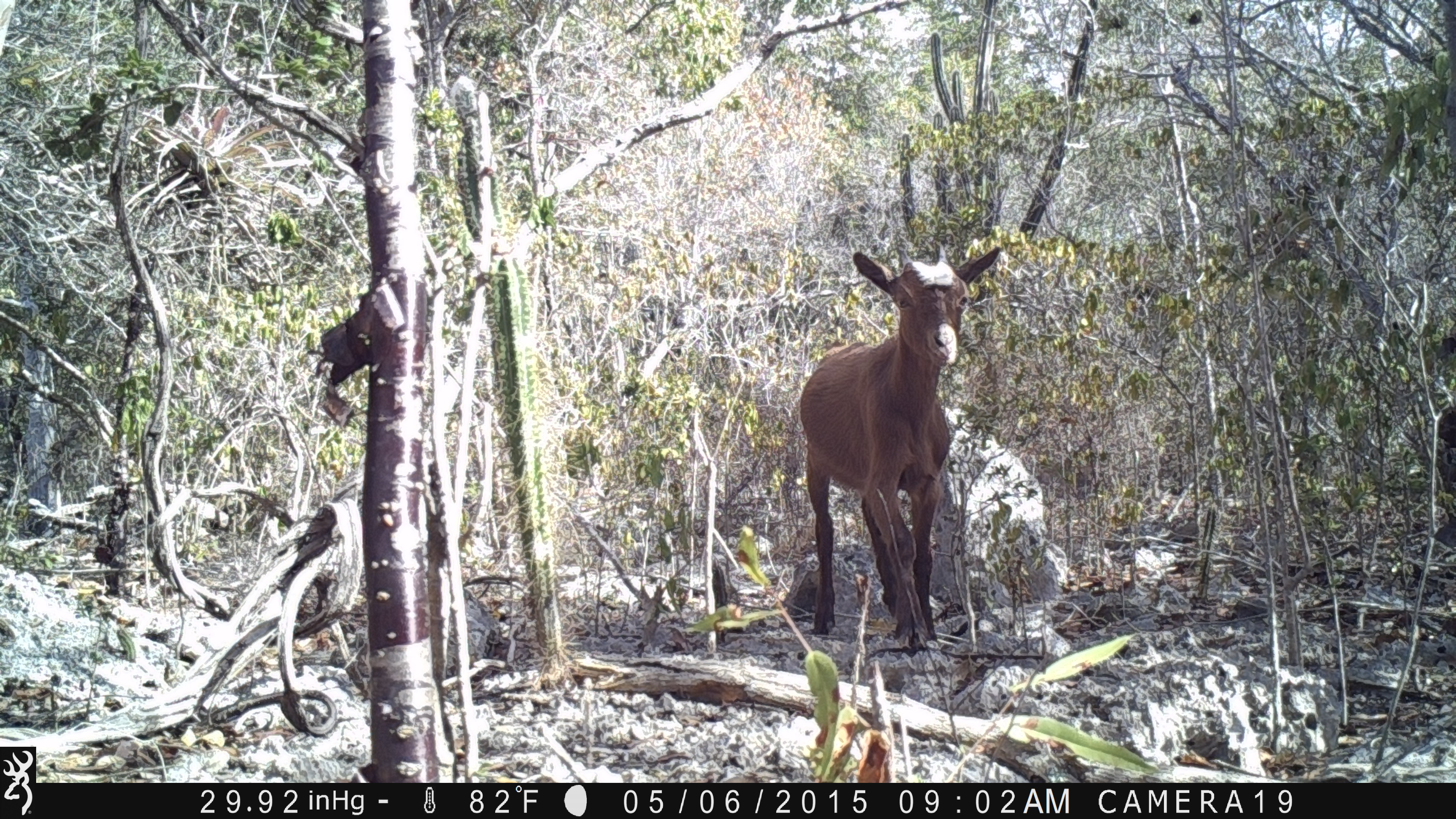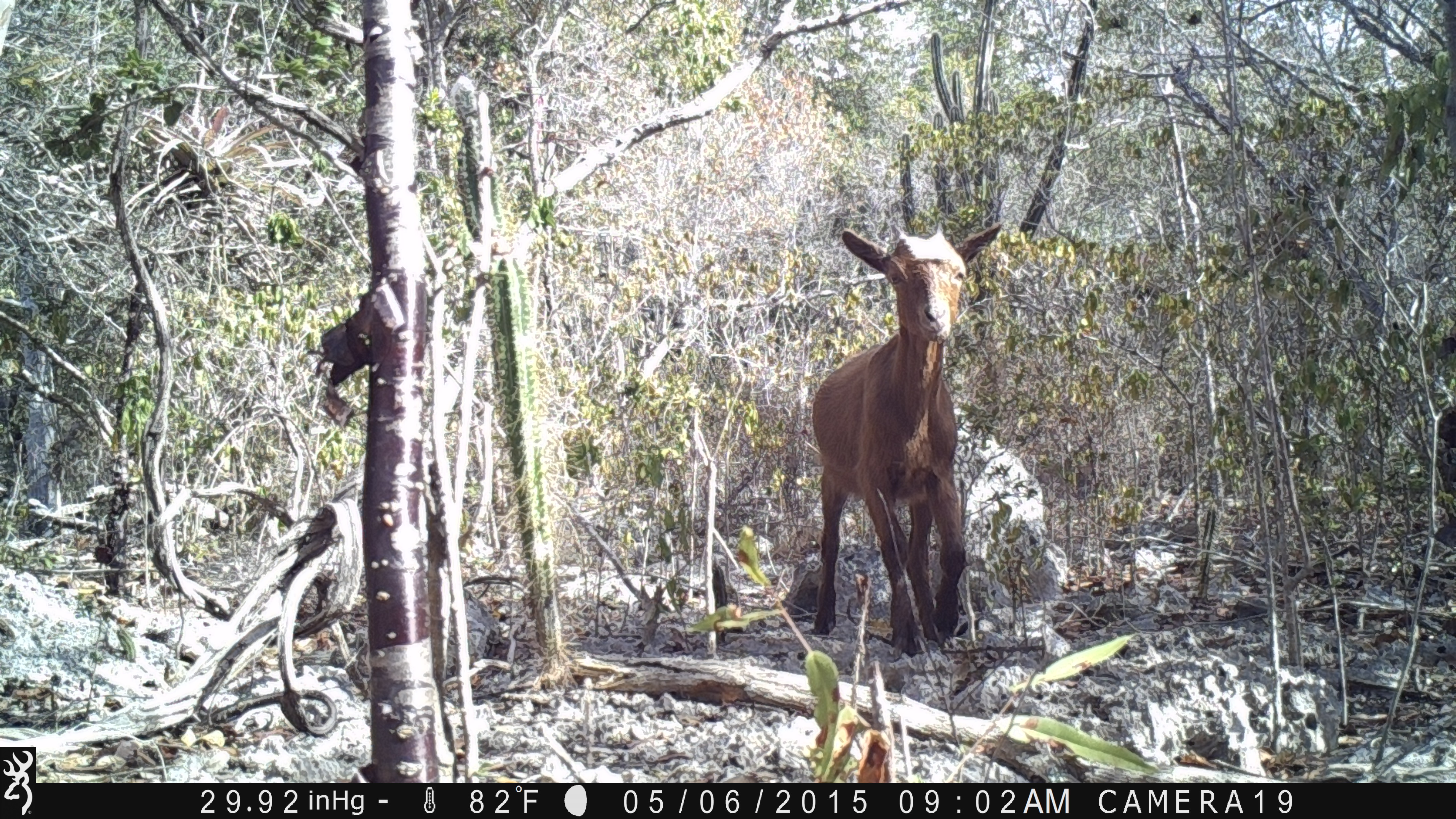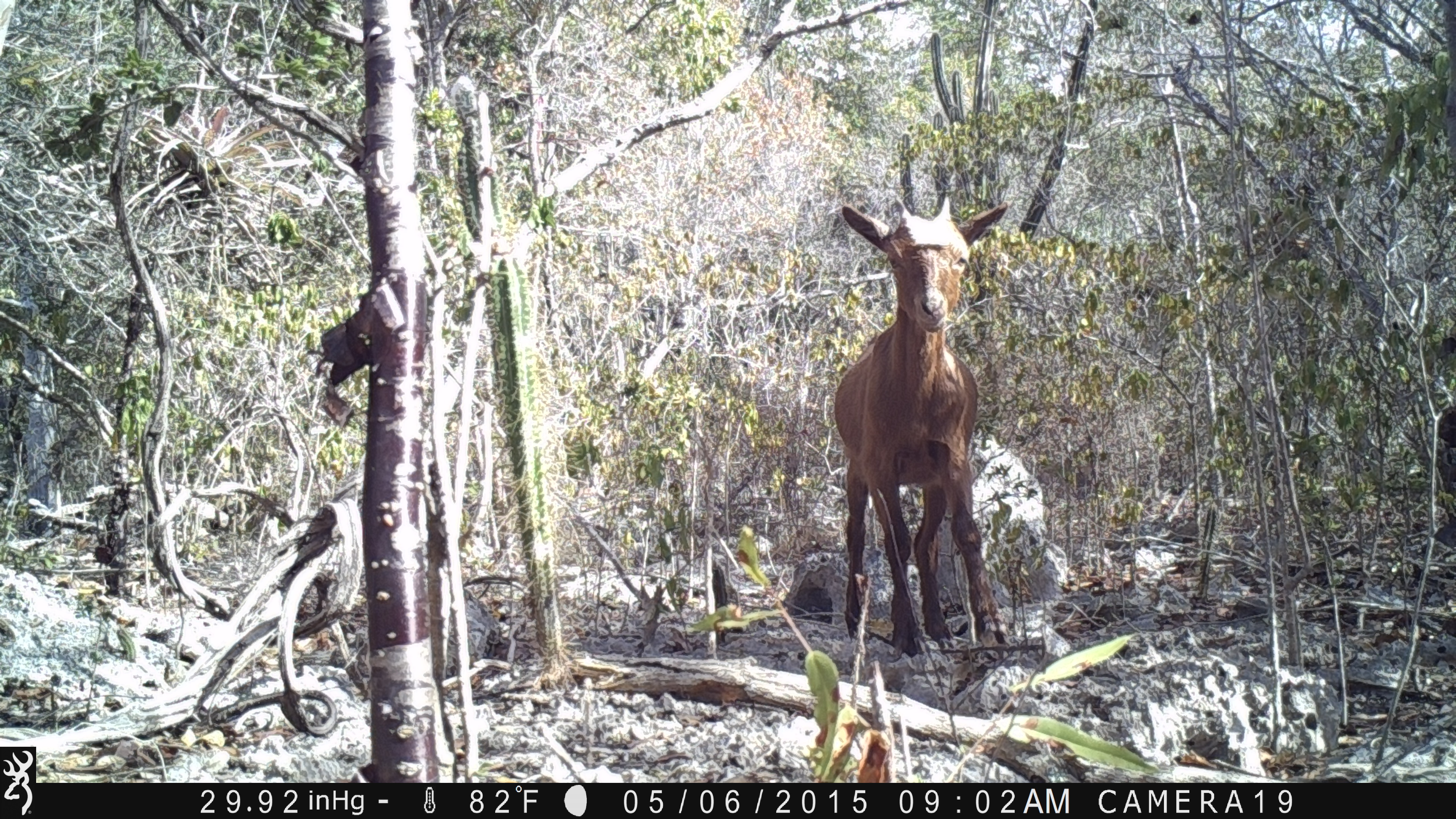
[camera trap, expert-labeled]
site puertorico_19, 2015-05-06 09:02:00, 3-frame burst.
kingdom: Animalia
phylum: Chordata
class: Mammalia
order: Artiodactyla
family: Bovidae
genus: Capra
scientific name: Capra hircus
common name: goat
Goat (Capra hircus).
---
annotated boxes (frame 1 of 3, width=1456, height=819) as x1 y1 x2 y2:
goat: 791 241 1001 653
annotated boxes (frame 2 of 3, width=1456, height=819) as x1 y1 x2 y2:
goat: 801 216 1002 663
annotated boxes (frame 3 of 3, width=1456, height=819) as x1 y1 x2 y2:
goat: 829 182 1013 668